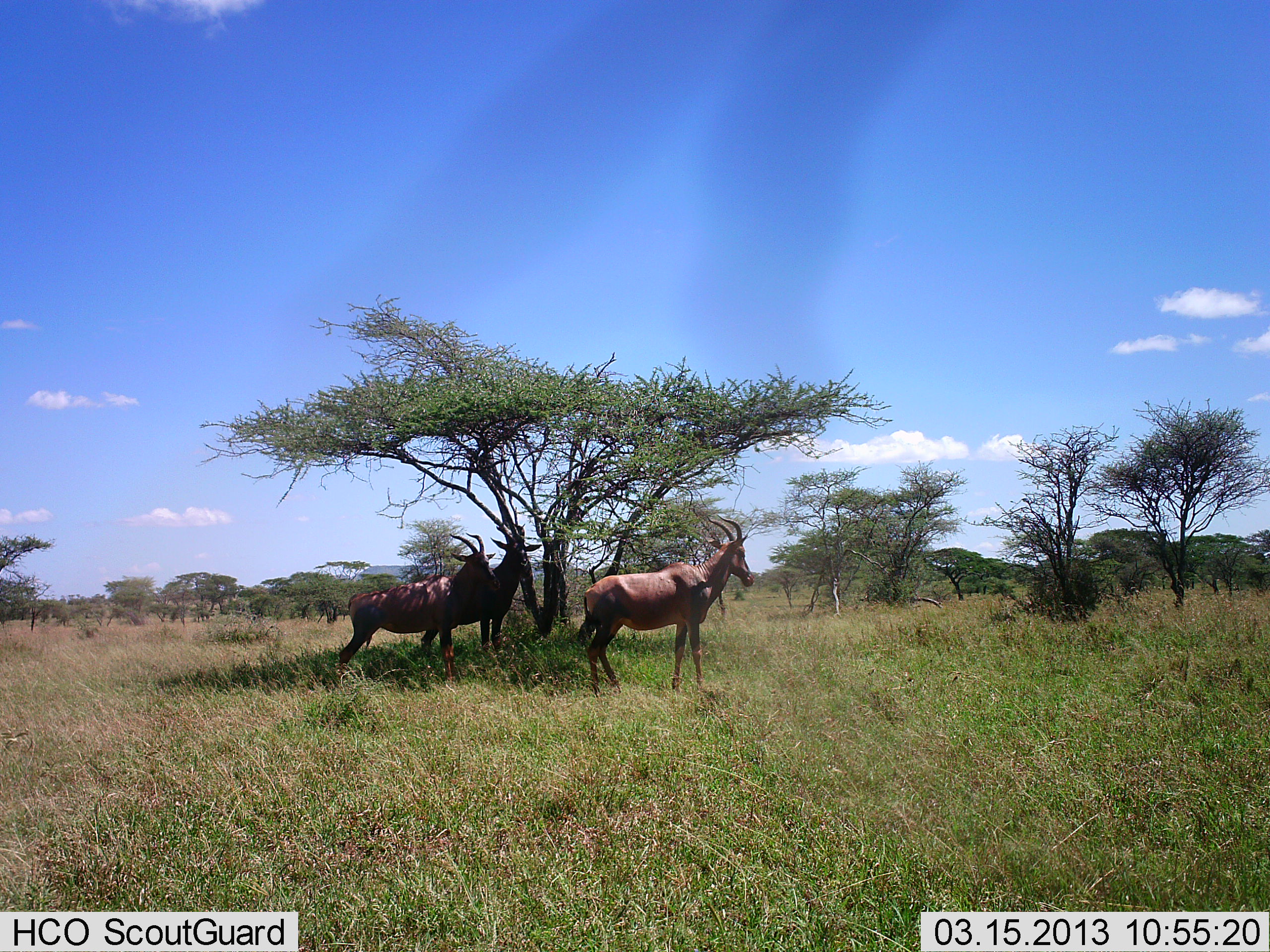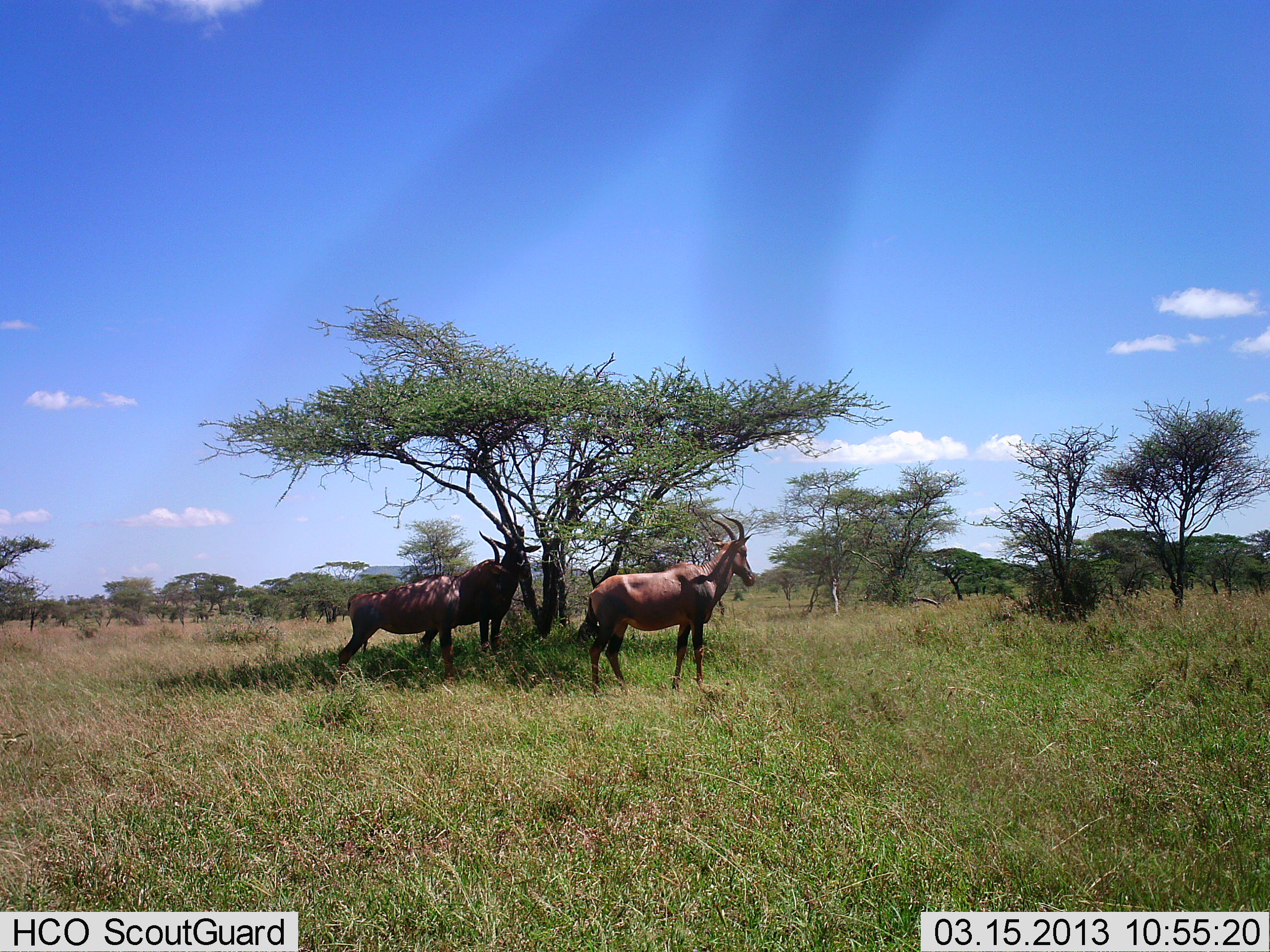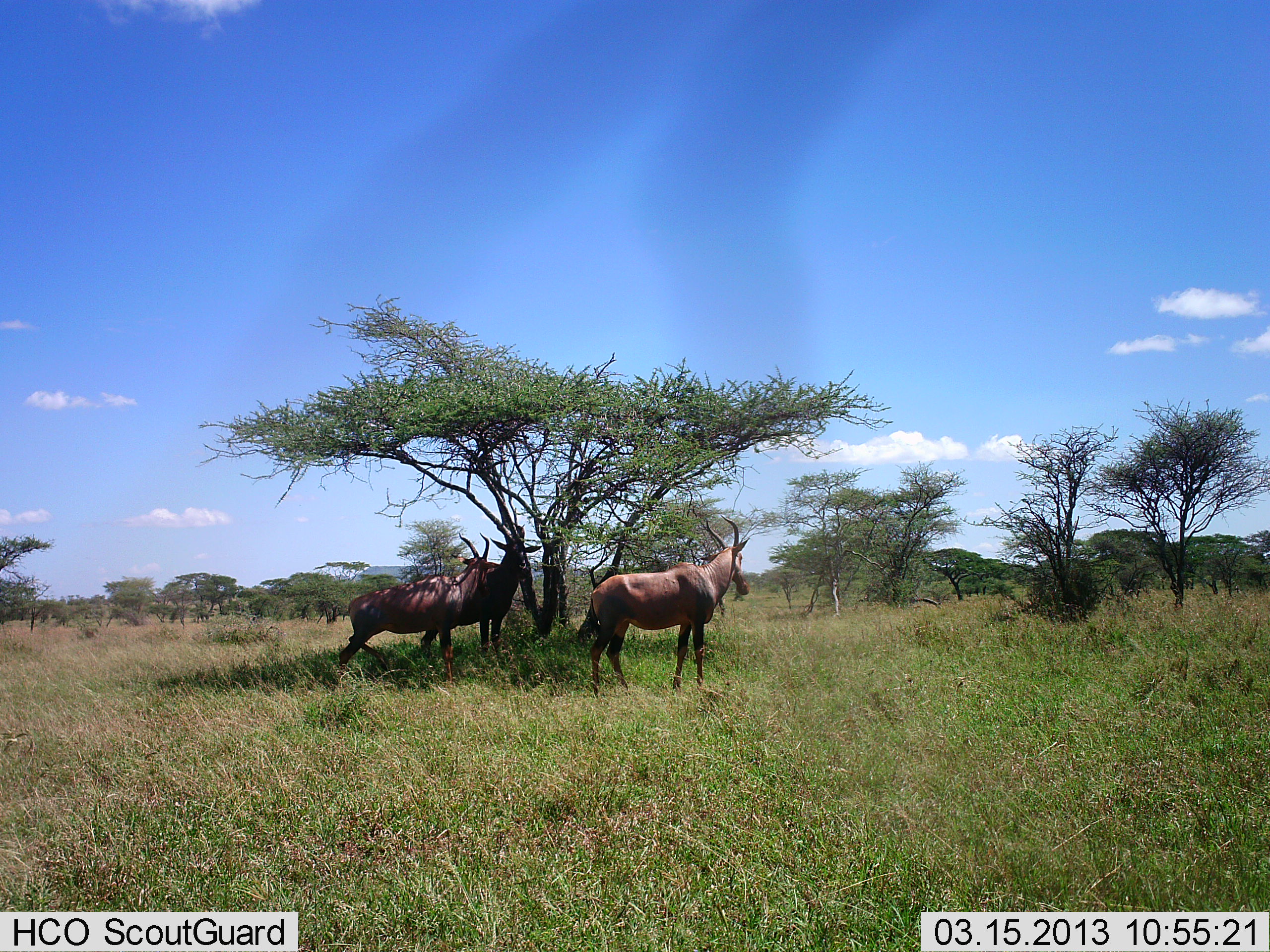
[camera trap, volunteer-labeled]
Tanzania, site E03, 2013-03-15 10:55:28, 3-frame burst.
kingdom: Animalia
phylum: Chordata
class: Mammalia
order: Artiodactyla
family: Bovidae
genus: Damaliscus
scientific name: Damaliscus lunatus jimela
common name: topi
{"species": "topi (Damaliscus lunatus jimela)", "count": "3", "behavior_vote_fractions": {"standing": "90%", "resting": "10%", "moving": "5%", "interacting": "0%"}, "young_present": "0%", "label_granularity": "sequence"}